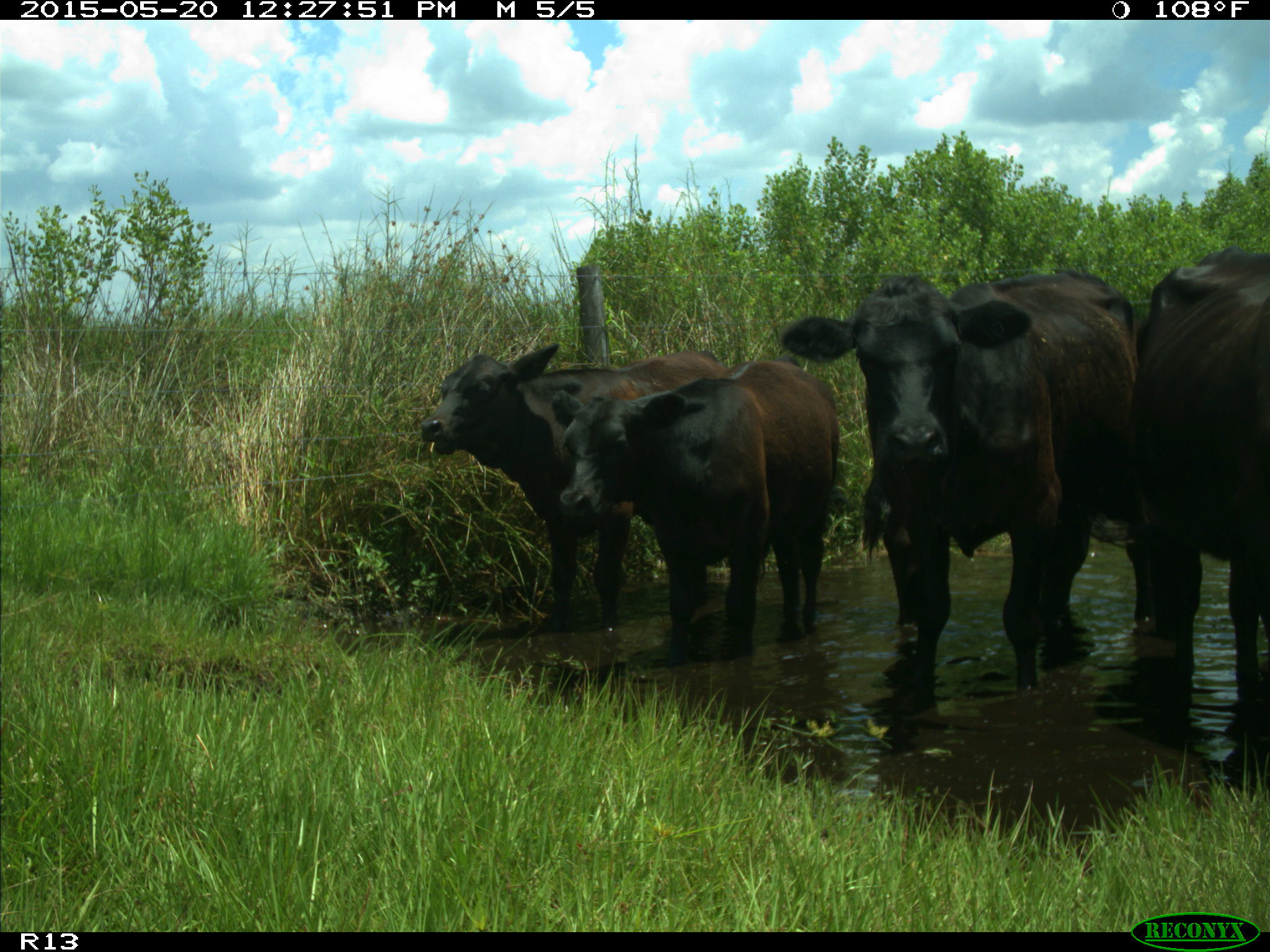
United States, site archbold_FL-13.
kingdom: Animalia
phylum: Chordata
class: Mammalia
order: Artiodactyla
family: Bovidae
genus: Bos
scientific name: Bos taurus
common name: domestic cow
Bos taurus (domestic cow).